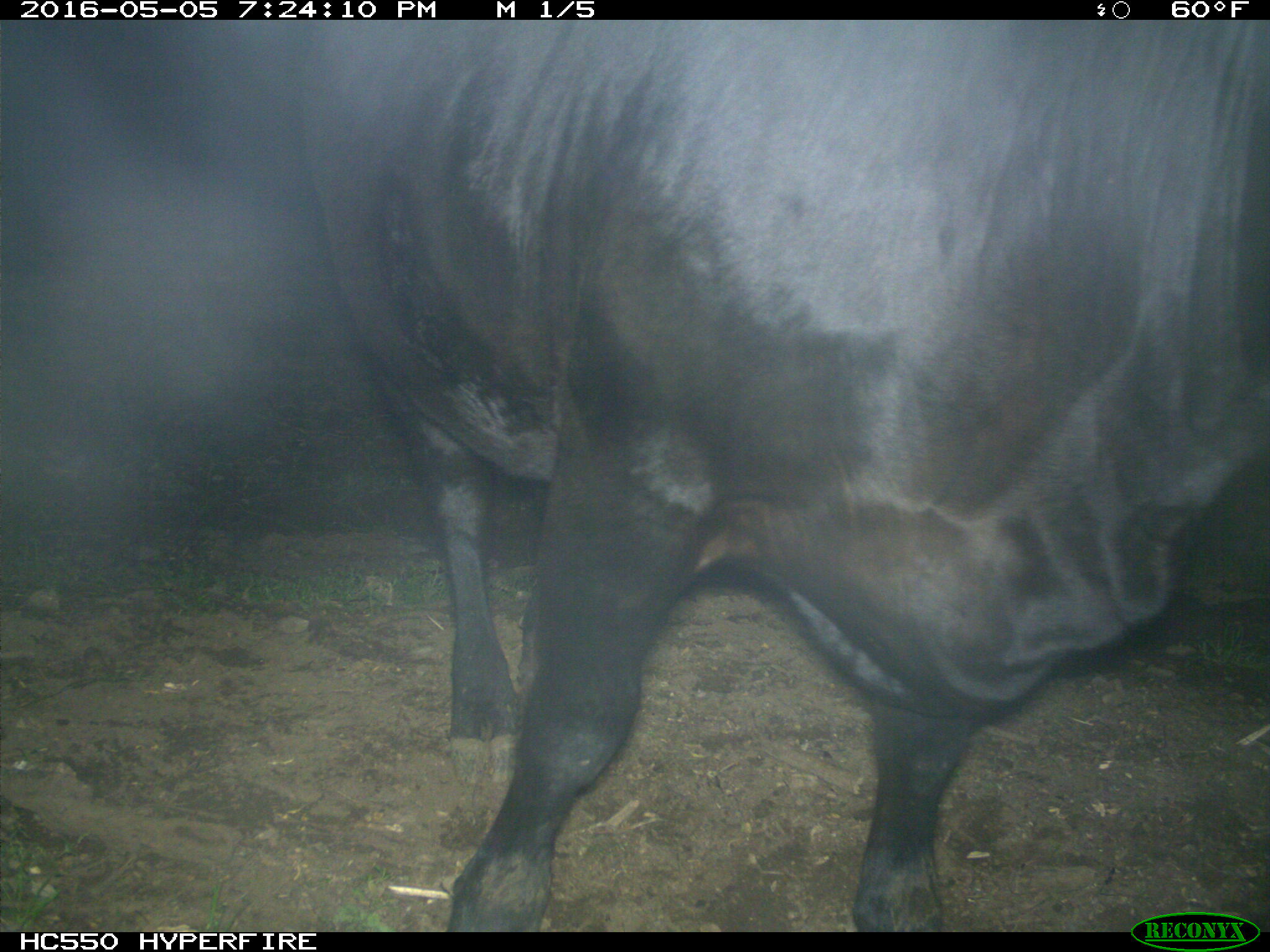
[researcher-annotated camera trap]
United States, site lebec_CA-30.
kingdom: Animalia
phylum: Chordata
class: Mammalia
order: Artiodactyla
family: Bovidae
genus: Bos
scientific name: Bos taurus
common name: domestic cow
Bos taurus (domestic cow).